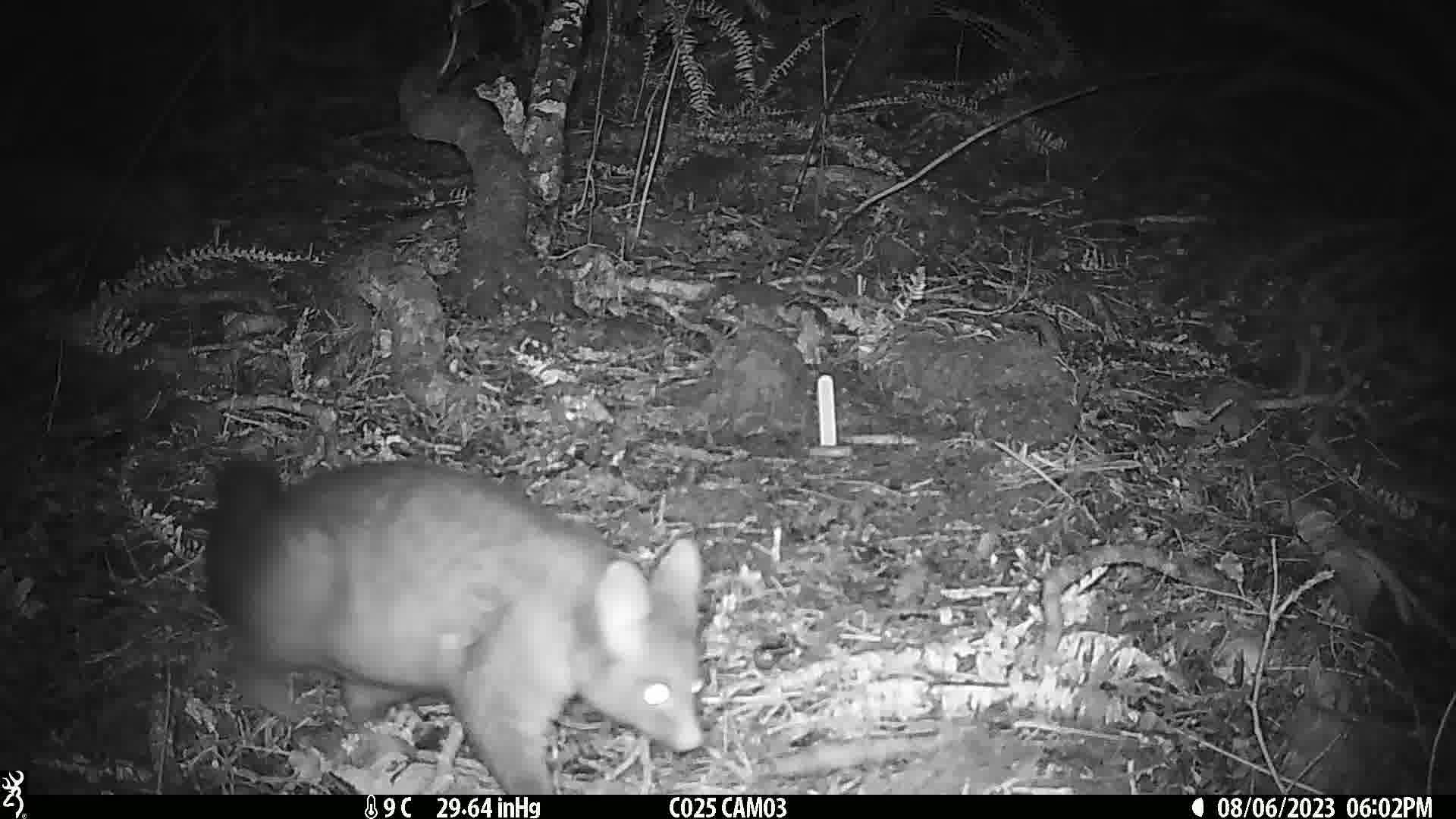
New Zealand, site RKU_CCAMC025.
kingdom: Animalia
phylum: Chordata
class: Mammalia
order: Diprotodontia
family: Phalangeridae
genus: Trichosurus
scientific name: Trichosurus vulpecula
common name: common brushtail possum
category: possum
Possum (common brushtail possum) (Trichosurus vulpecula).